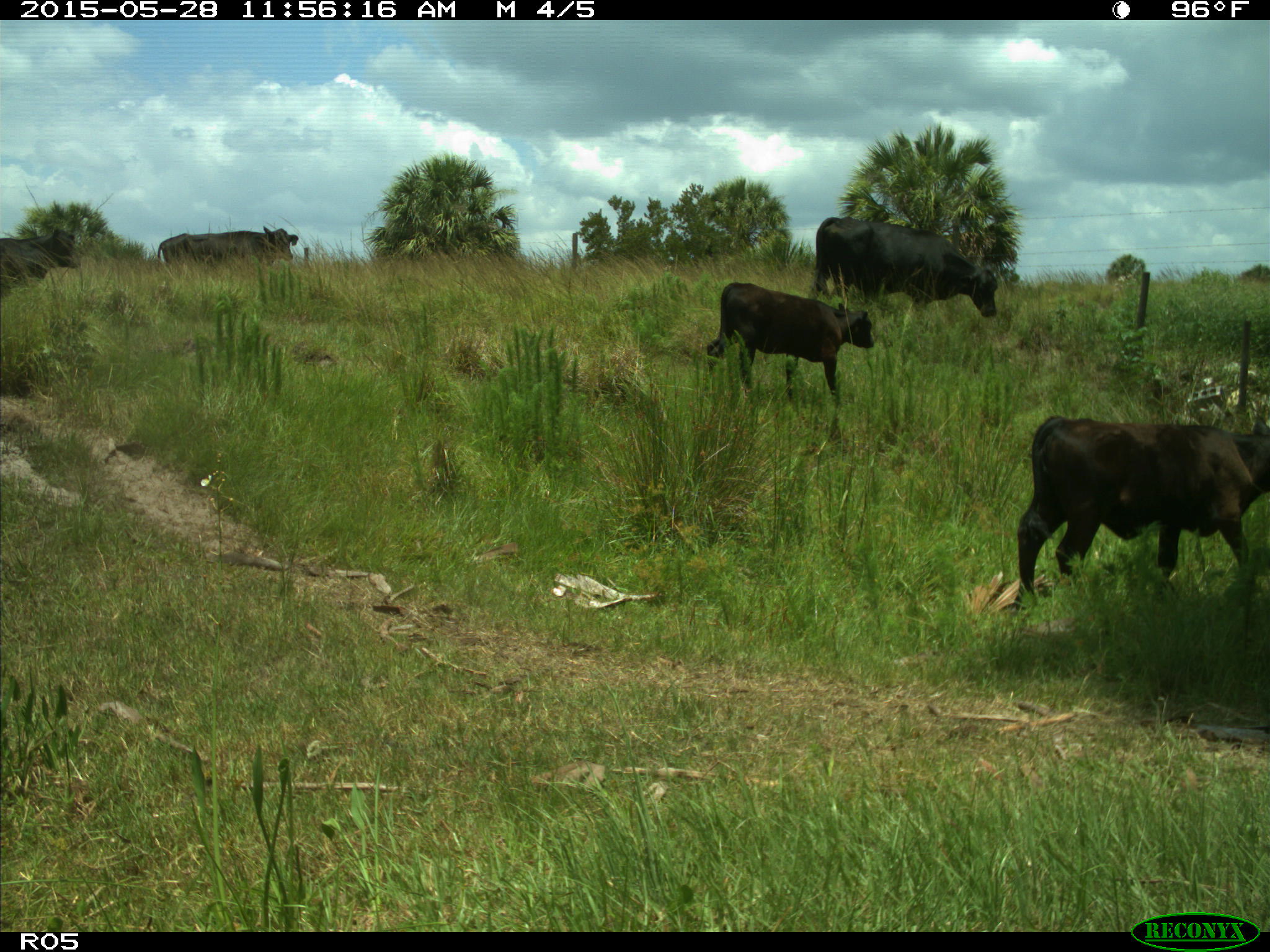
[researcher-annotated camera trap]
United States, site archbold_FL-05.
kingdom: Animalia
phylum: Chordata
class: Mammalia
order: Artiodactyla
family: Bovidae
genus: Bos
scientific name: Bos taurus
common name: domestic cow